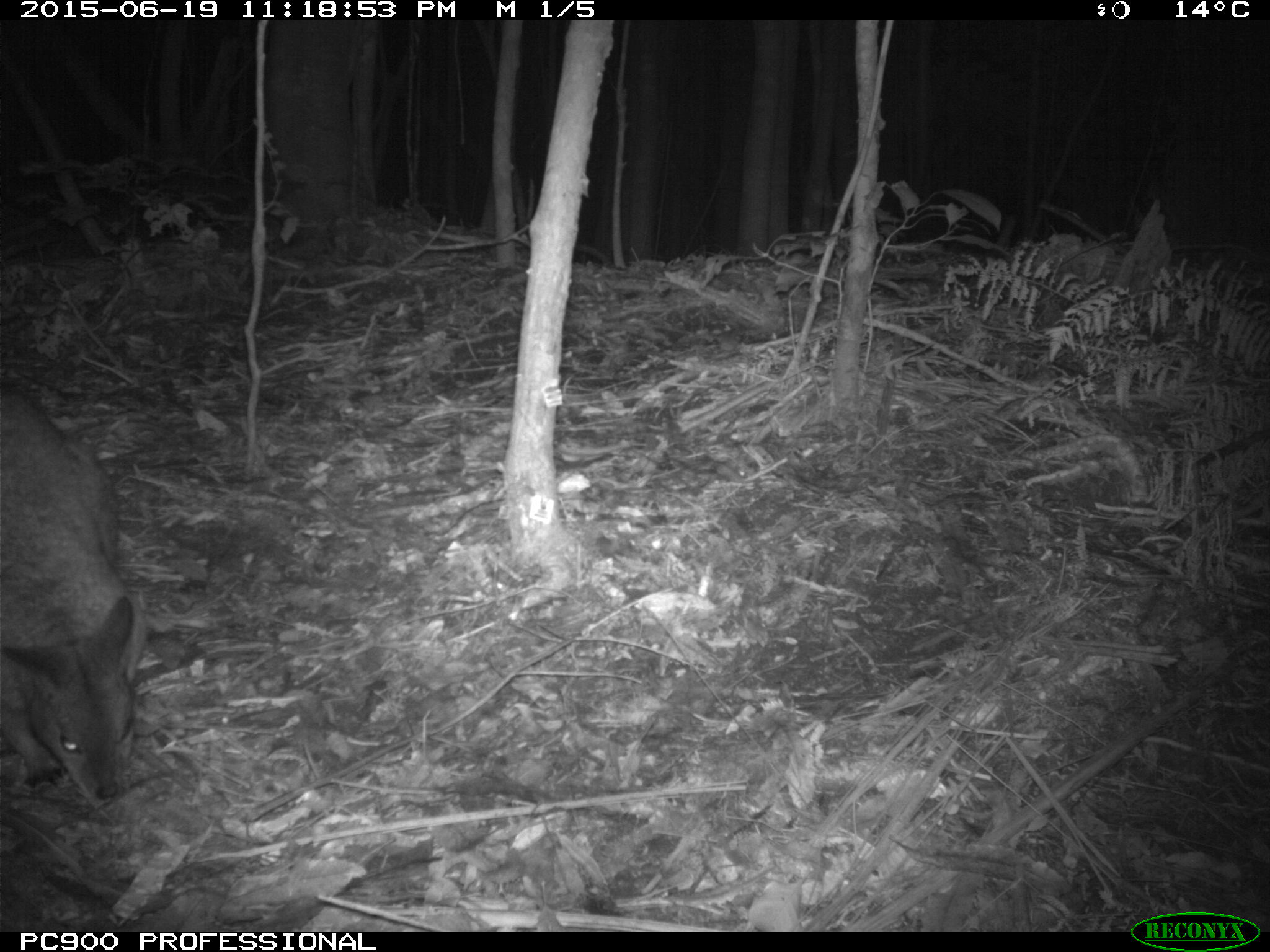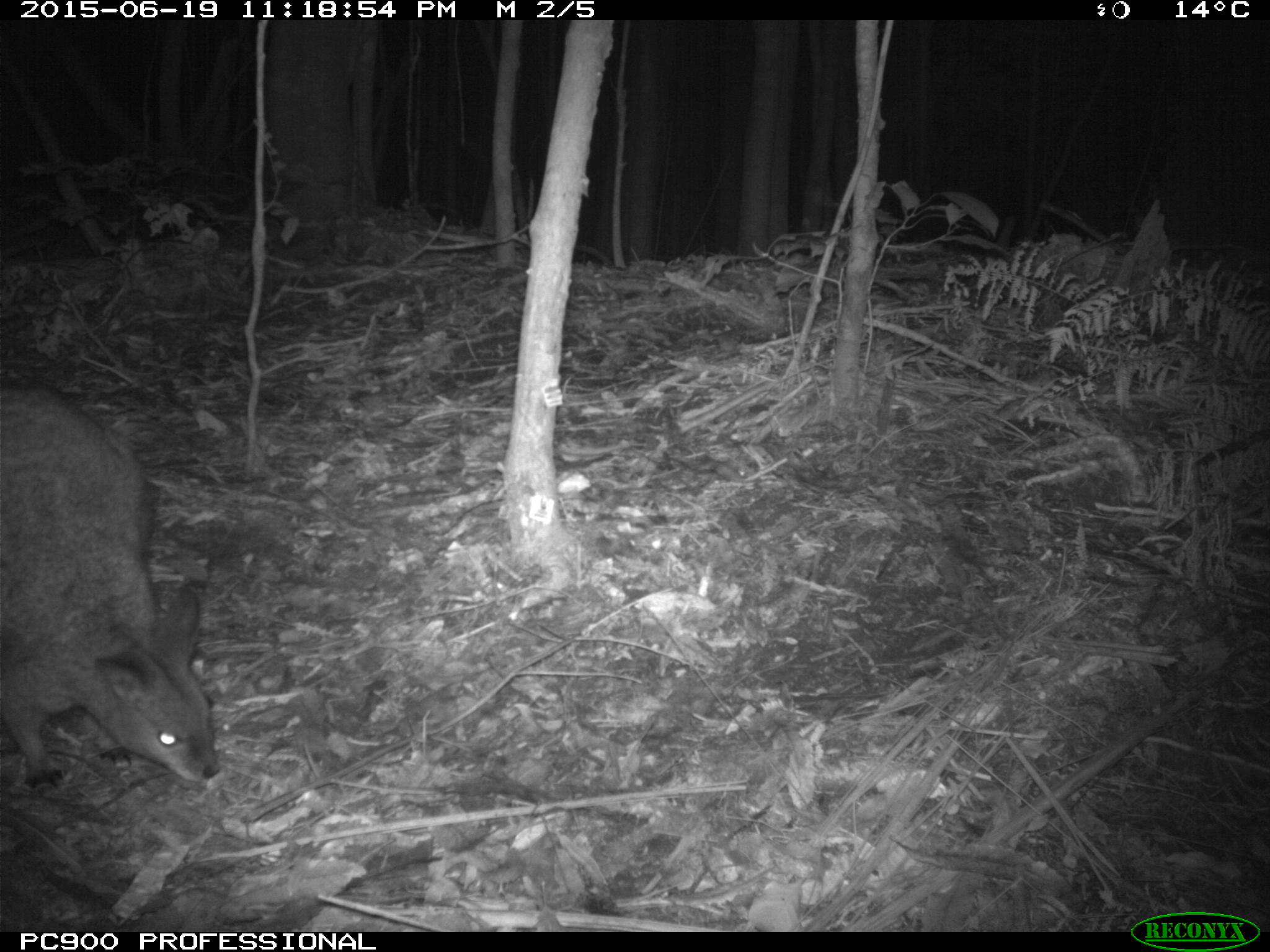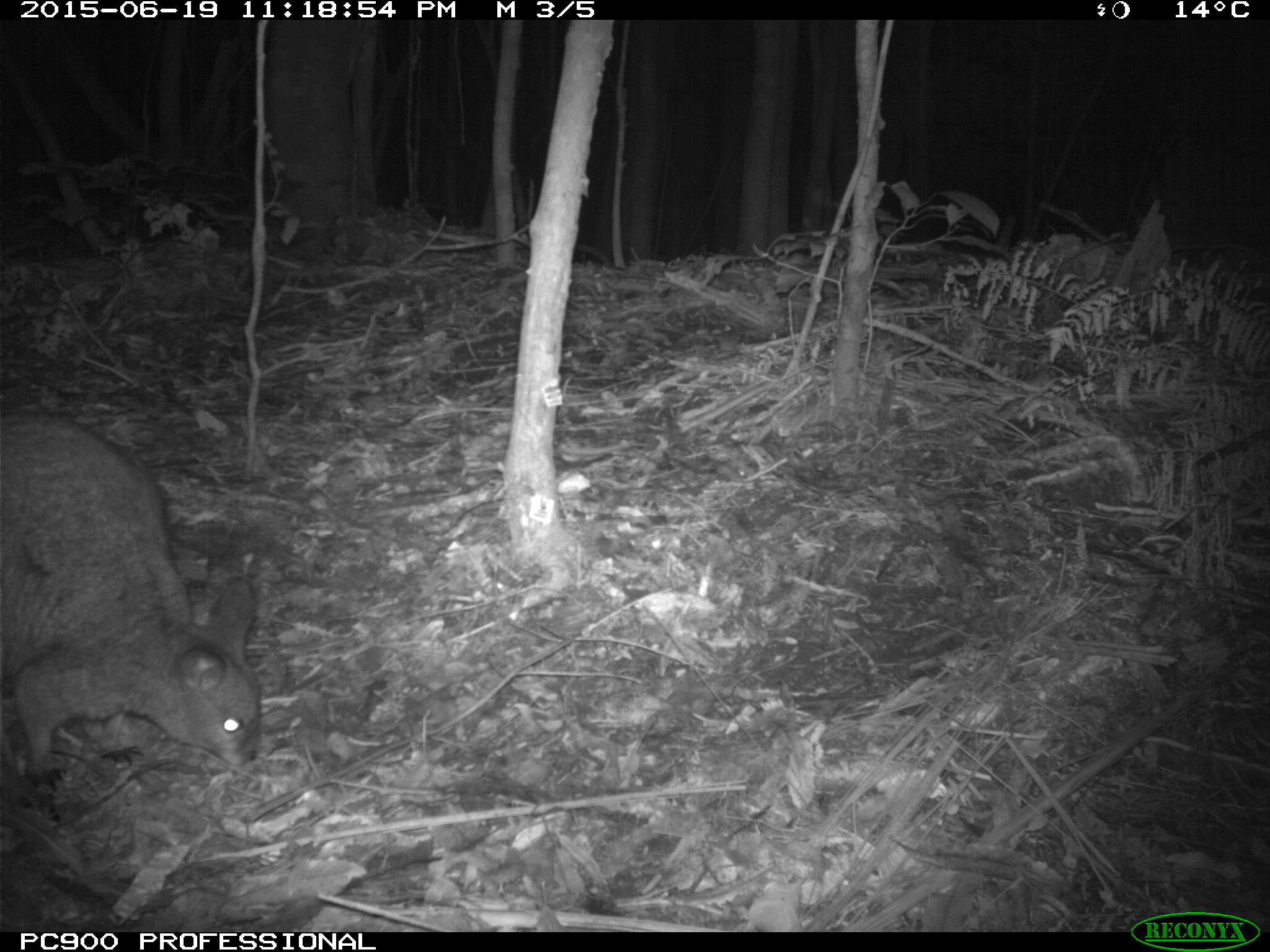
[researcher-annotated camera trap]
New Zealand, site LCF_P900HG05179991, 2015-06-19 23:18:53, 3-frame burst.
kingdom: Animalia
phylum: Chordata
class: Mammalia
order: Diprotodontia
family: Macropodidae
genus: Notamacropus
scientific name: Notamacropus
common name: wallaby